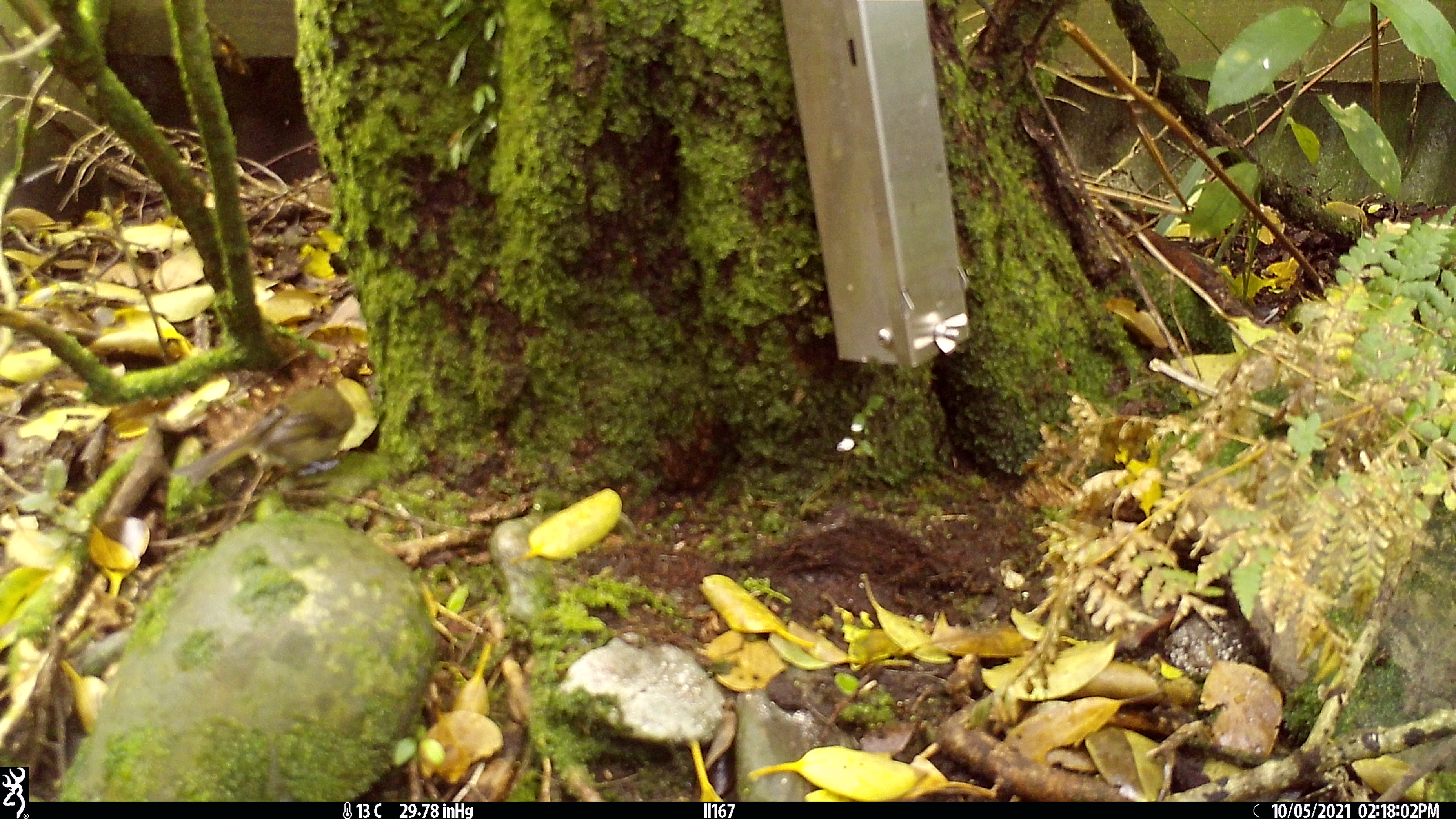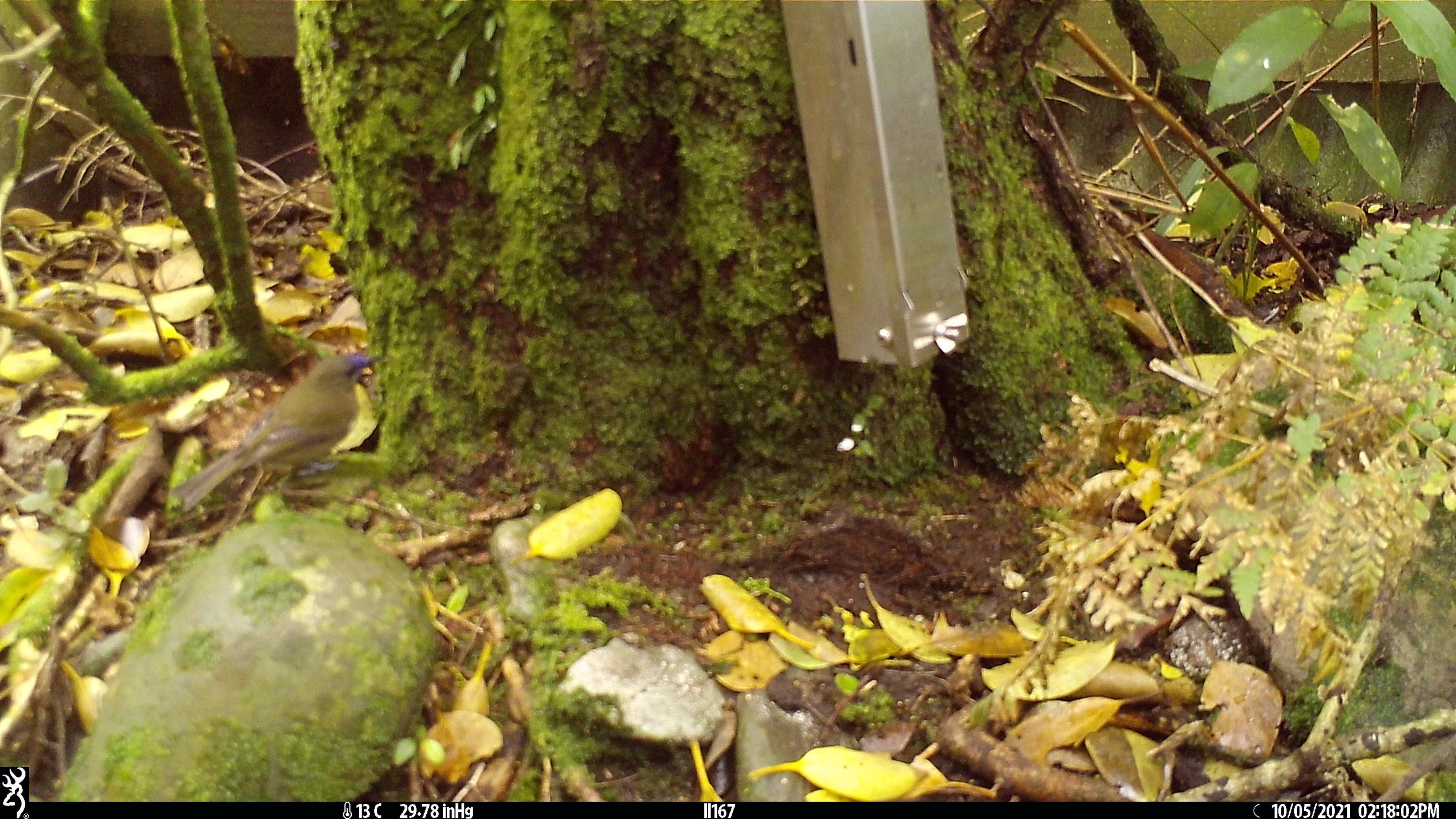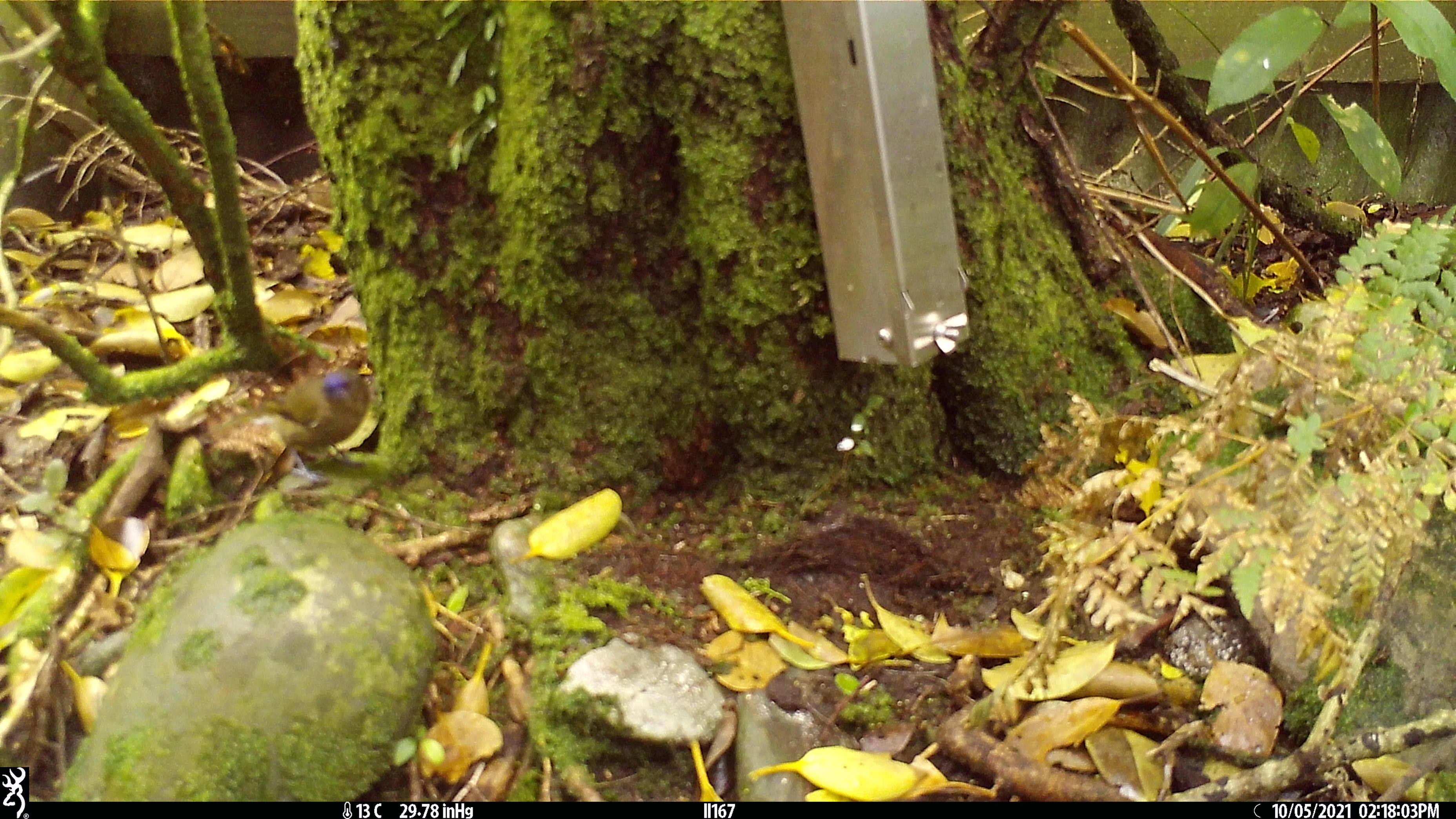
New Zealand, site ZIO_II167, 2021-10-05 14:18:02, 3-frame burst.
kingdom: Animalia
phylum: Chordata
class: Aves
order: Passeriformes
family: Meliphagidae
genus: Anthornis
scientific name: Anthornis melanura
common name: new zealand bellbird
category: bellbird